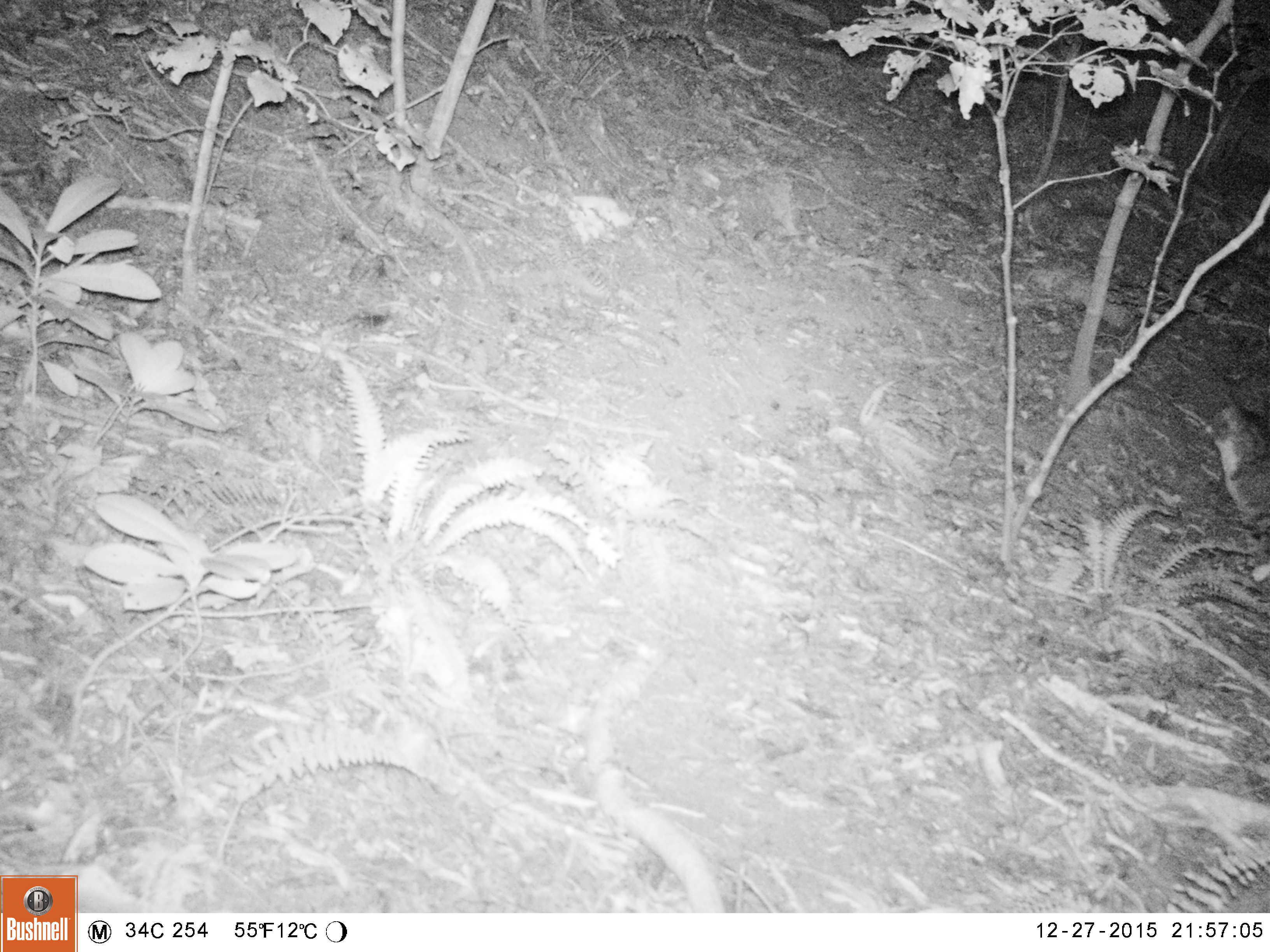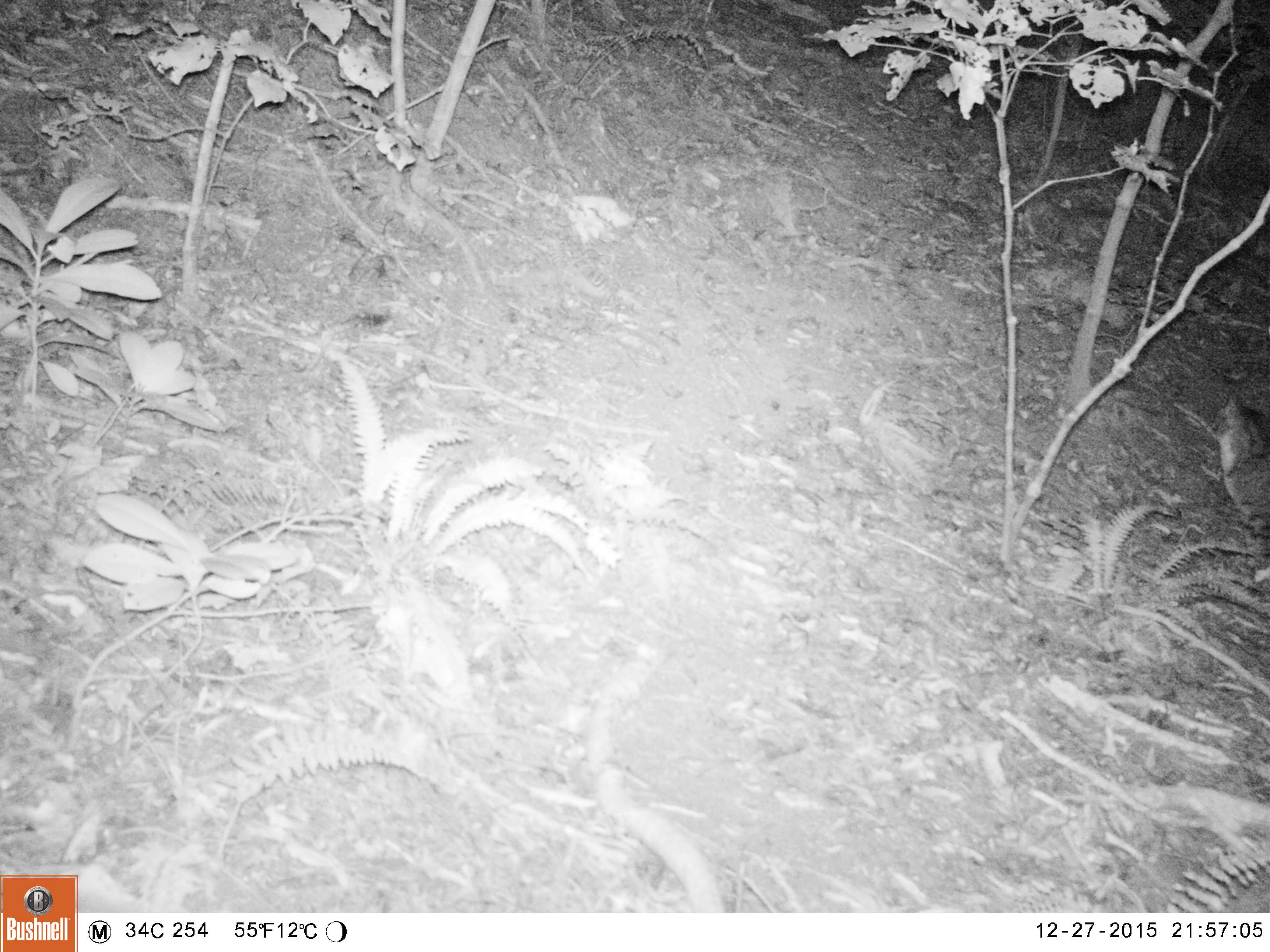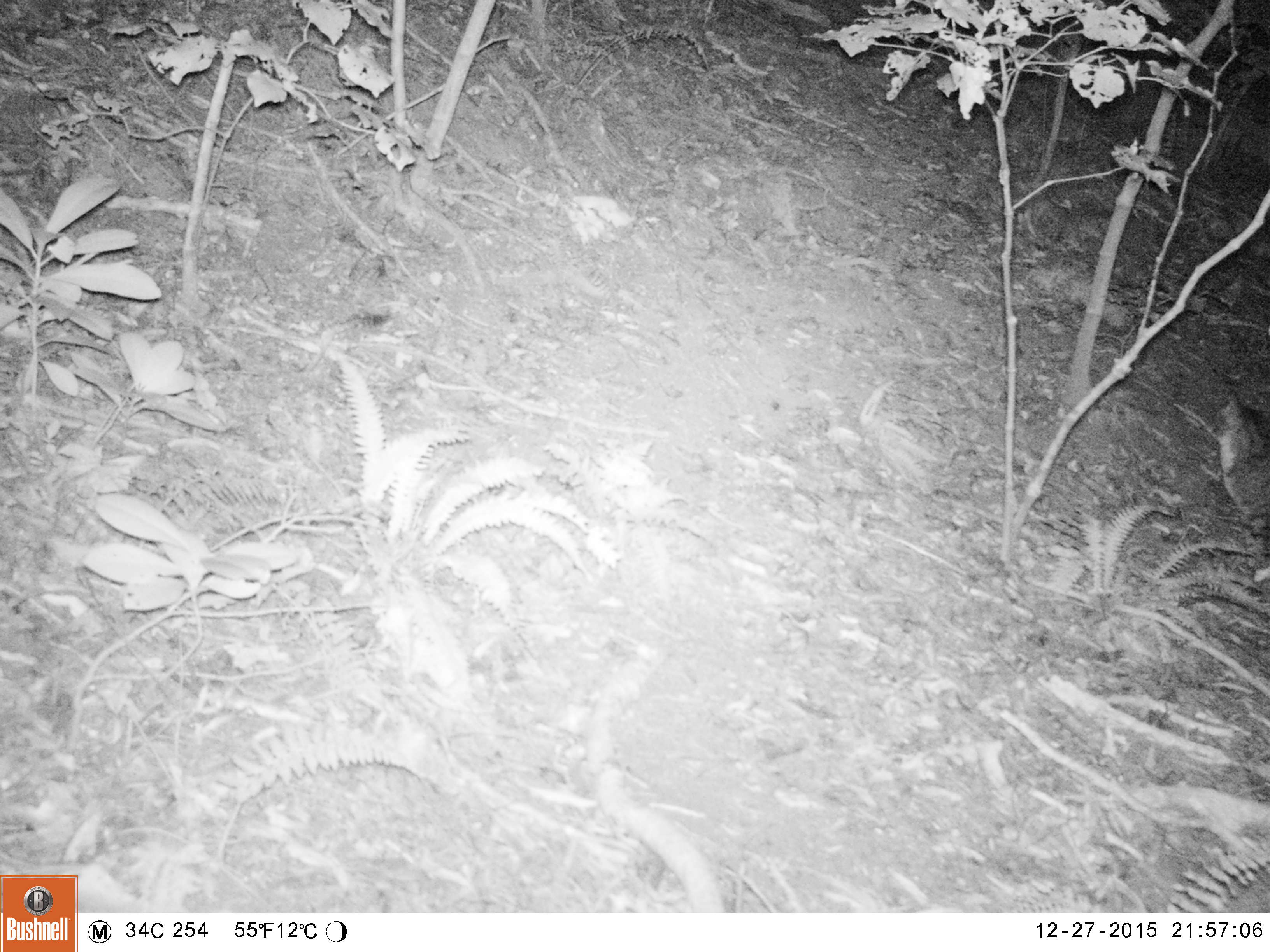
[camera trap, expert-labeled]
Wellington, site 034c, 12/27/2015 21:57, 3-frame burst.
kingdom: Animalia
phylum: Chordata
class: Mammalia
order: Carnivora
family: Felidae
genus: Felis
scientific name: Felis catus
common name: cat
Cat (Felis catus).